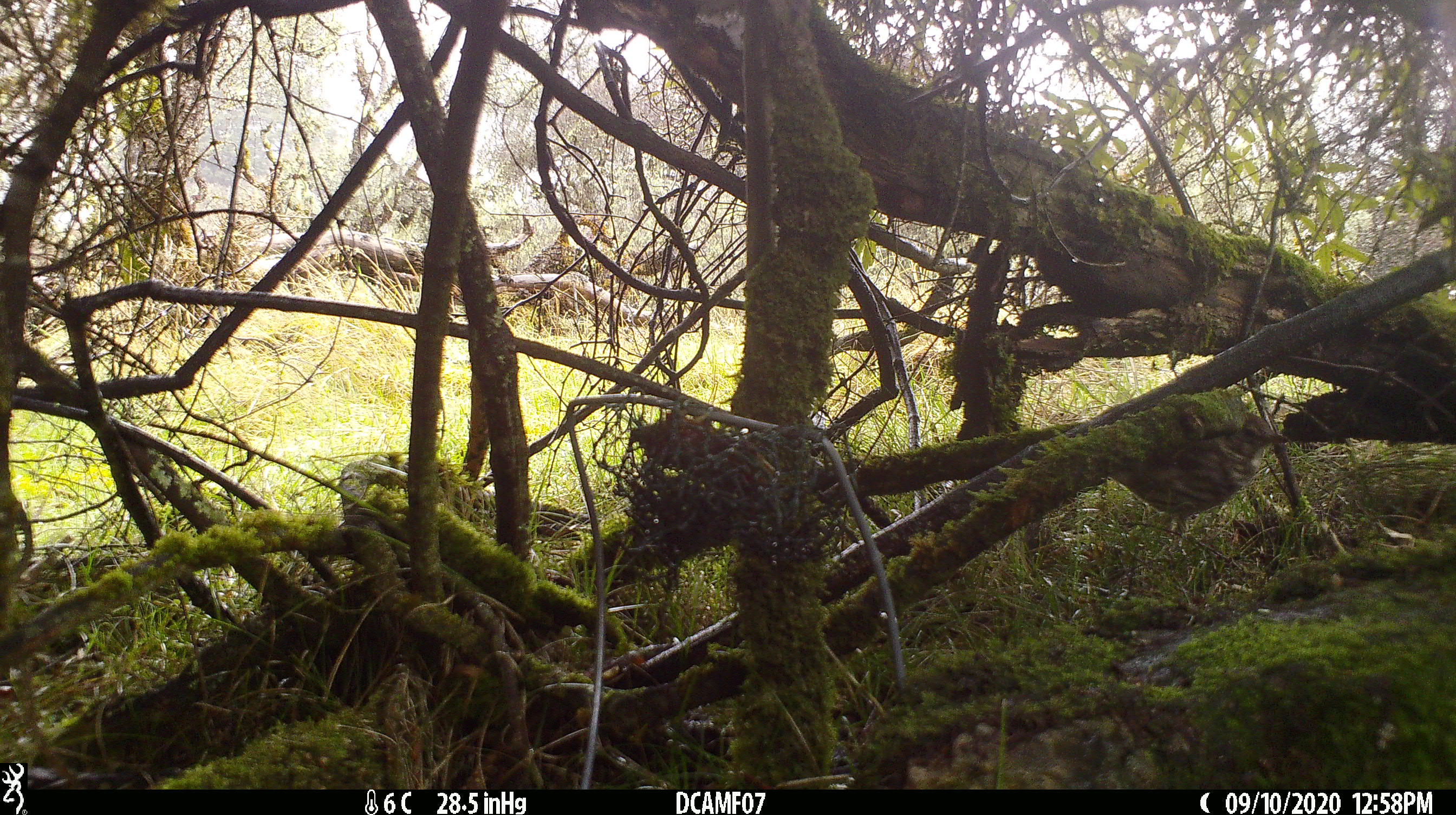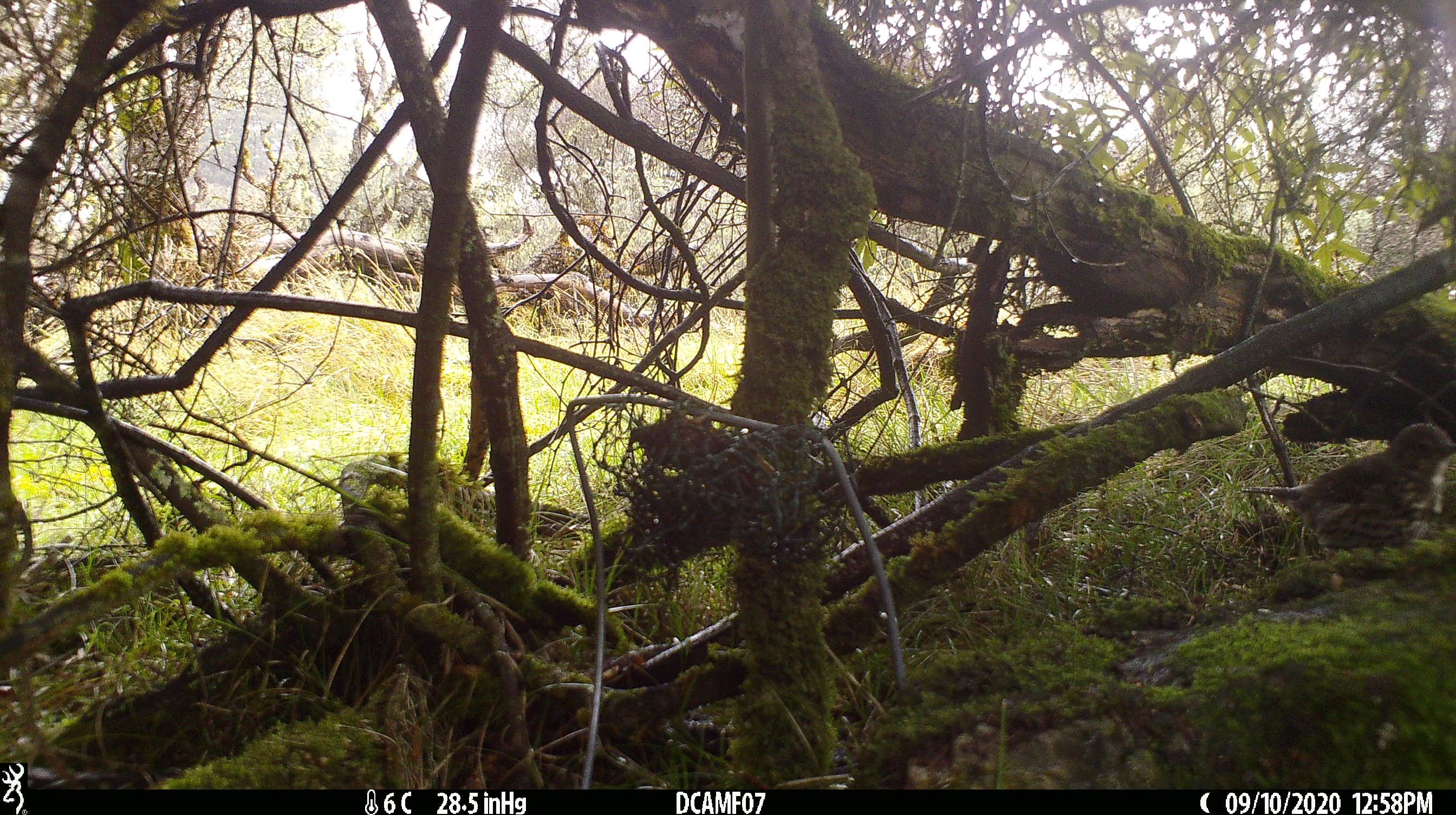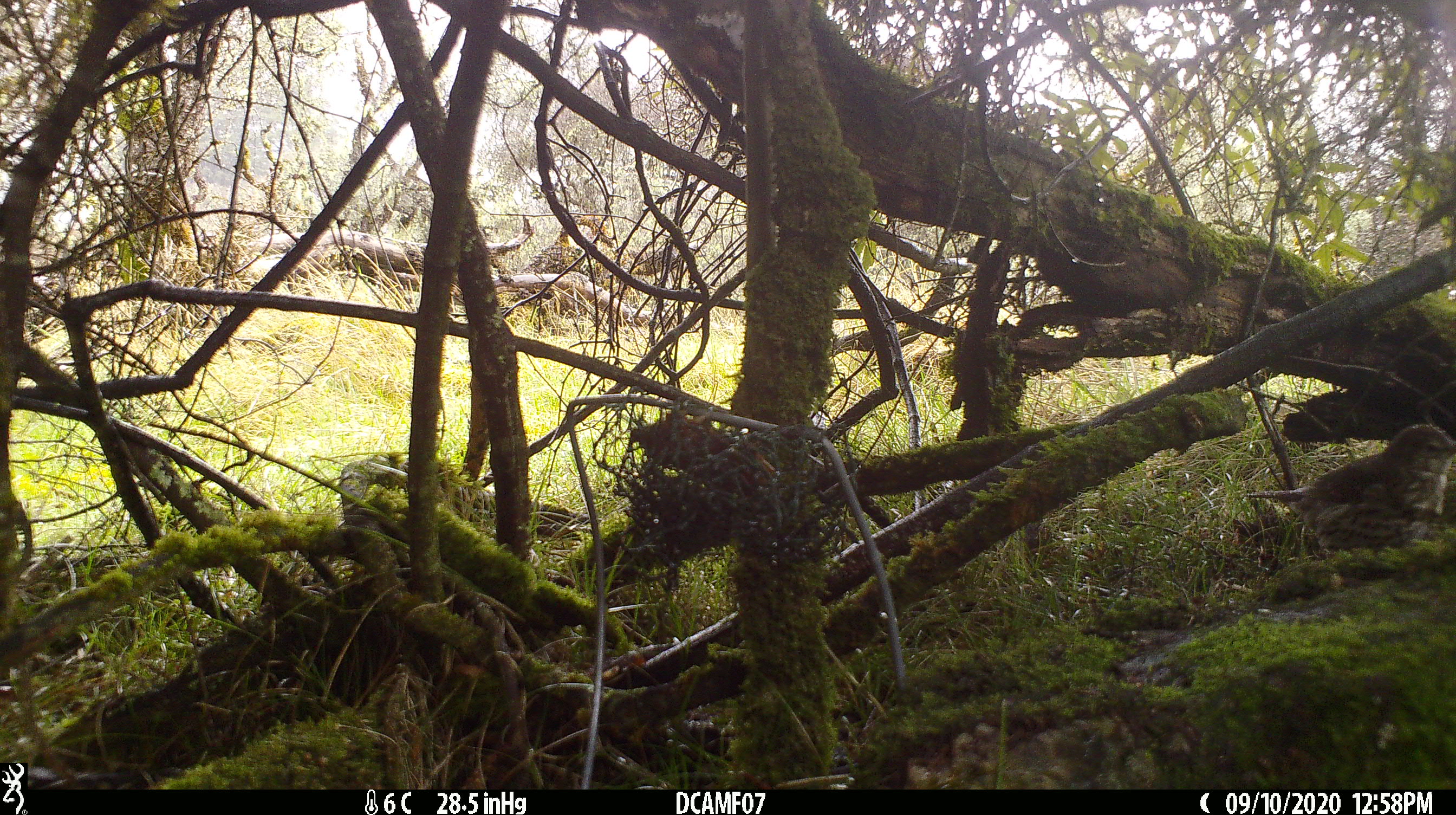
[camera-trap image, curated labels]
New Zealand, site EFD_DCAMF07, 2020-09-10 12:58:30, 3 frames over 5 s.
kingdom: Animalia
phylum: Chordata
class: Aves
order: Passeriformes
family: Turdidae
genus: Turdus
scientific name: Turdus philomelos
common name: song thrush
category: thrush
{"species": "thrush (song thrush) (Turdus philomelos)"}